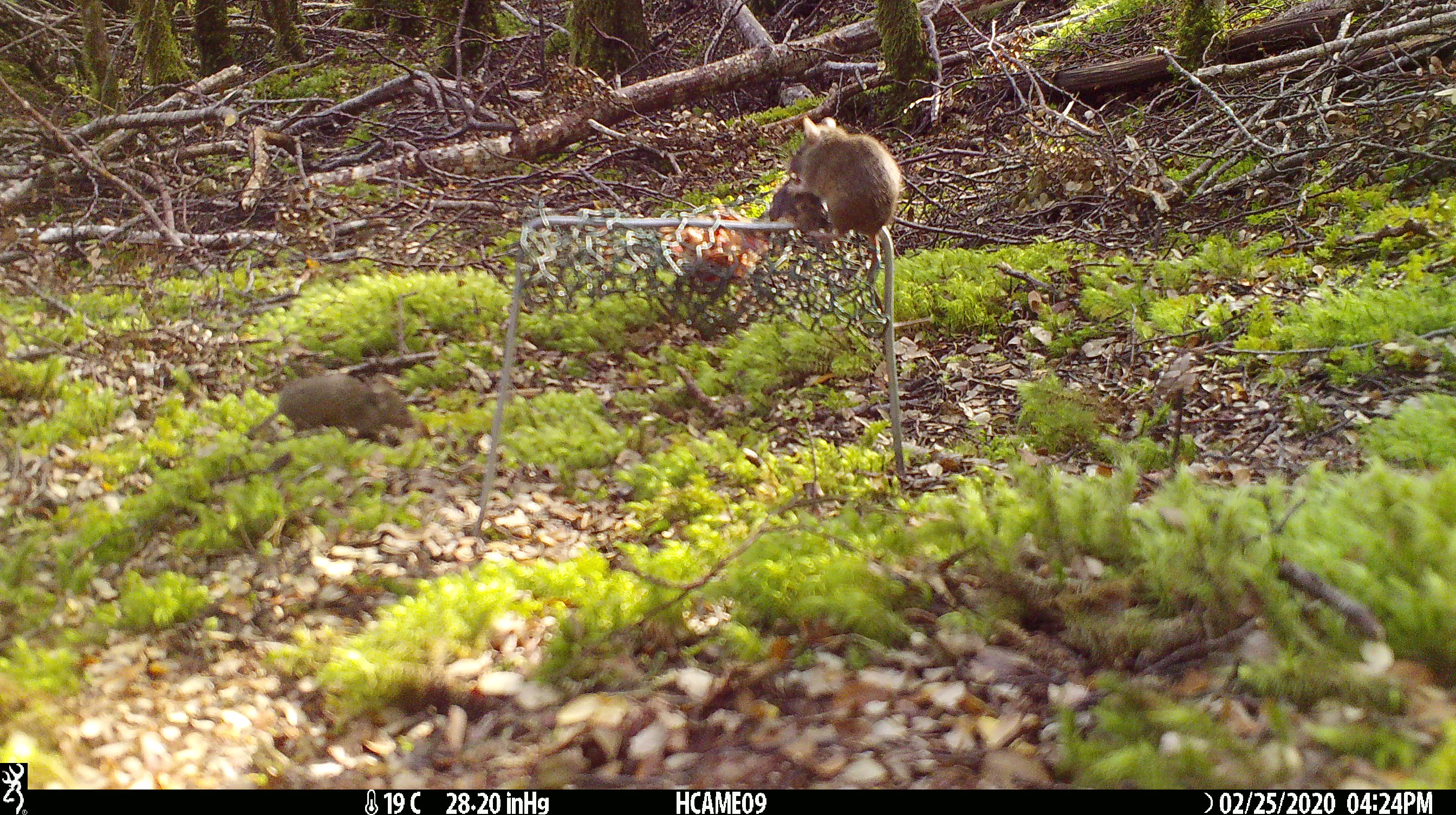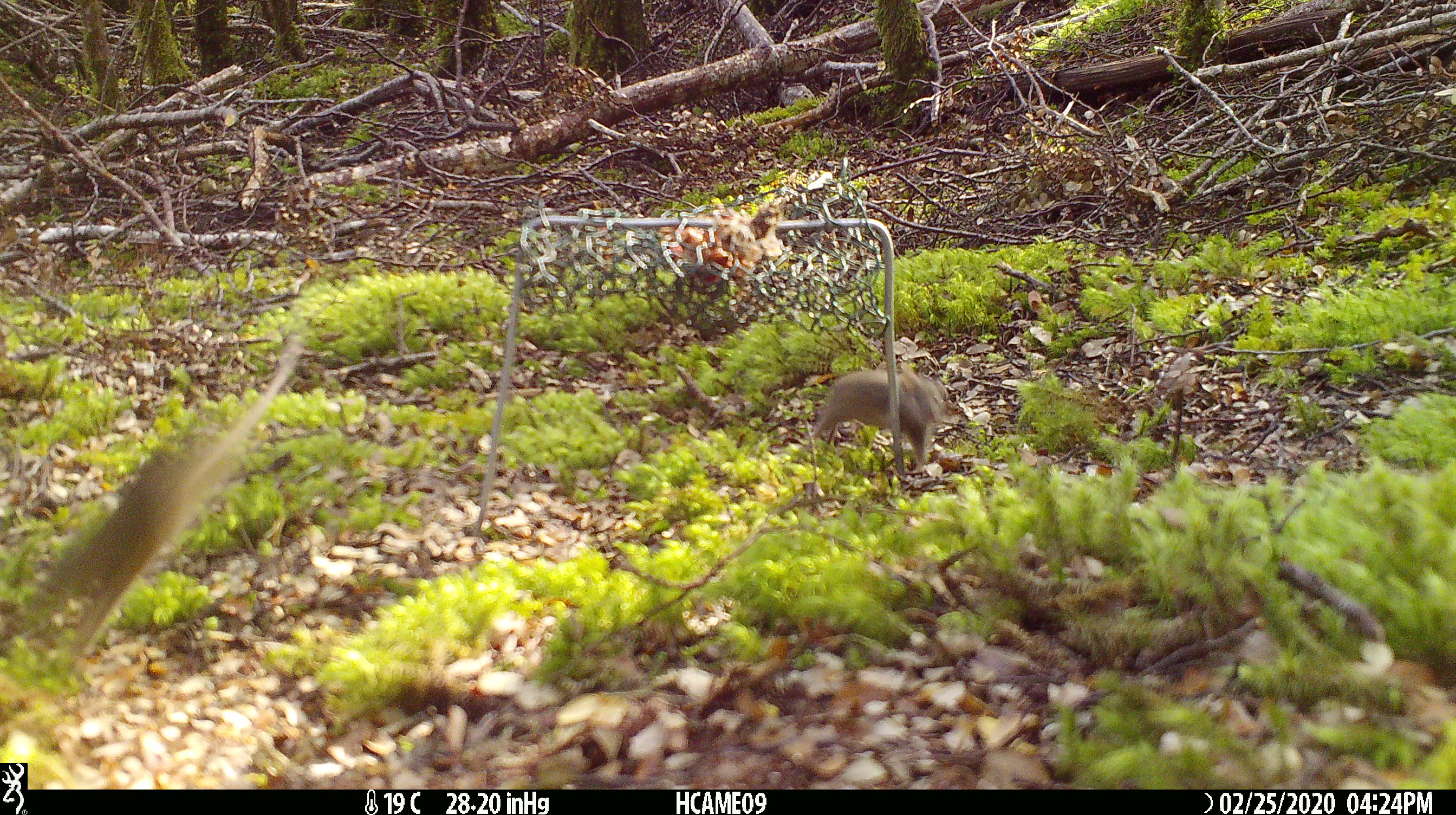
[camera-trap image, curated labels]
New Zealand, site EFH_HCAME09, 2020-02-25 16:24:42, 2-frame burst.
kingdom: Animalia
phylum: Chordata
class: Mammalia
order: Rodentia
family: Muridae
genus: Mus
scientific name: Mus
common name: mouse